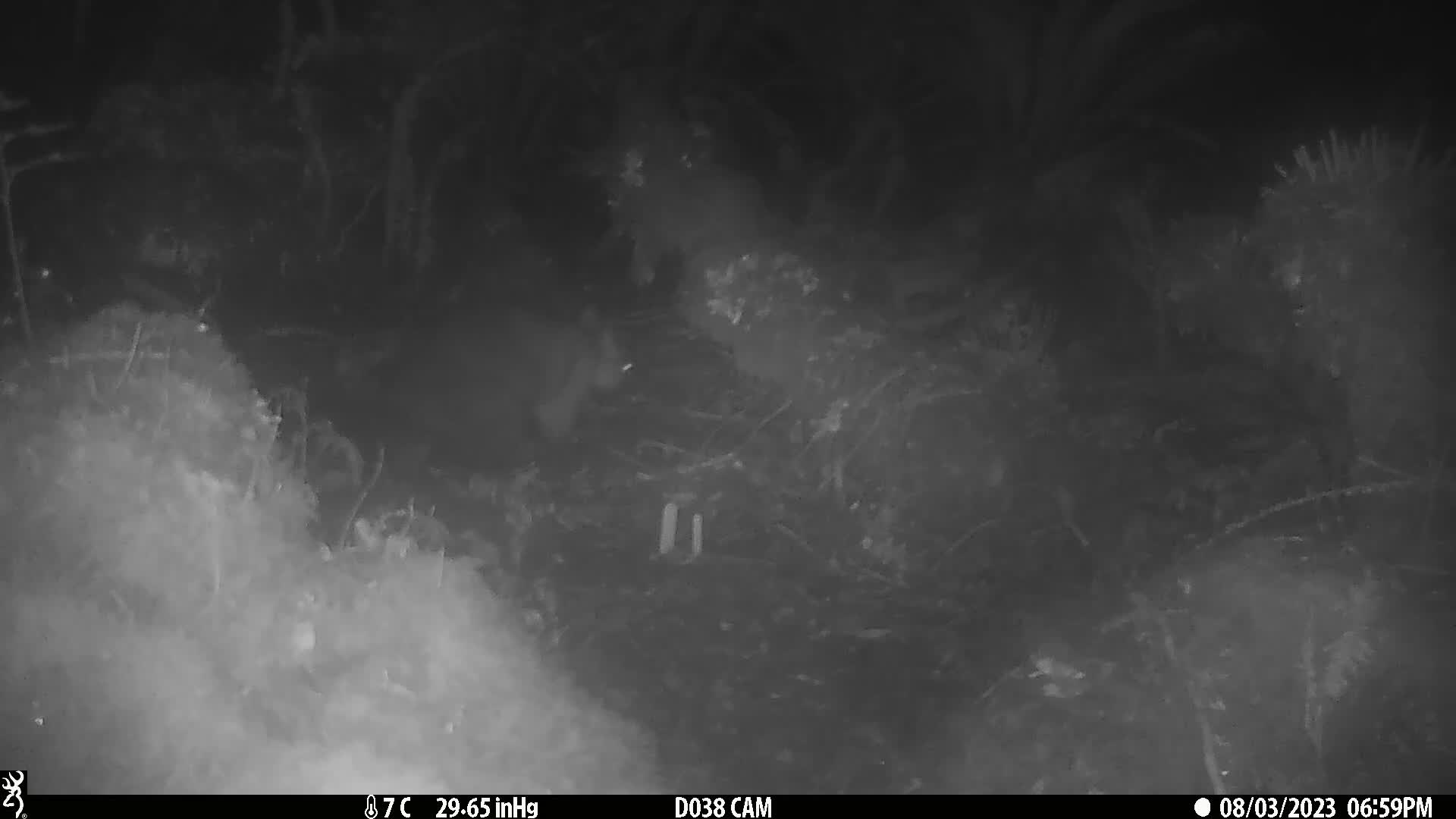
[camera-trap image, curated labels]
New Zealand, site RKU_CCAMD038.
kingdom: Animalia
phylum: Chordata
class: Mammalia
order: Diprotodontia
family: Phalangeridae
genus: Trichosurus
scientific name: Trichosurus vulpecula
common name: common brushtail possum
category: possum